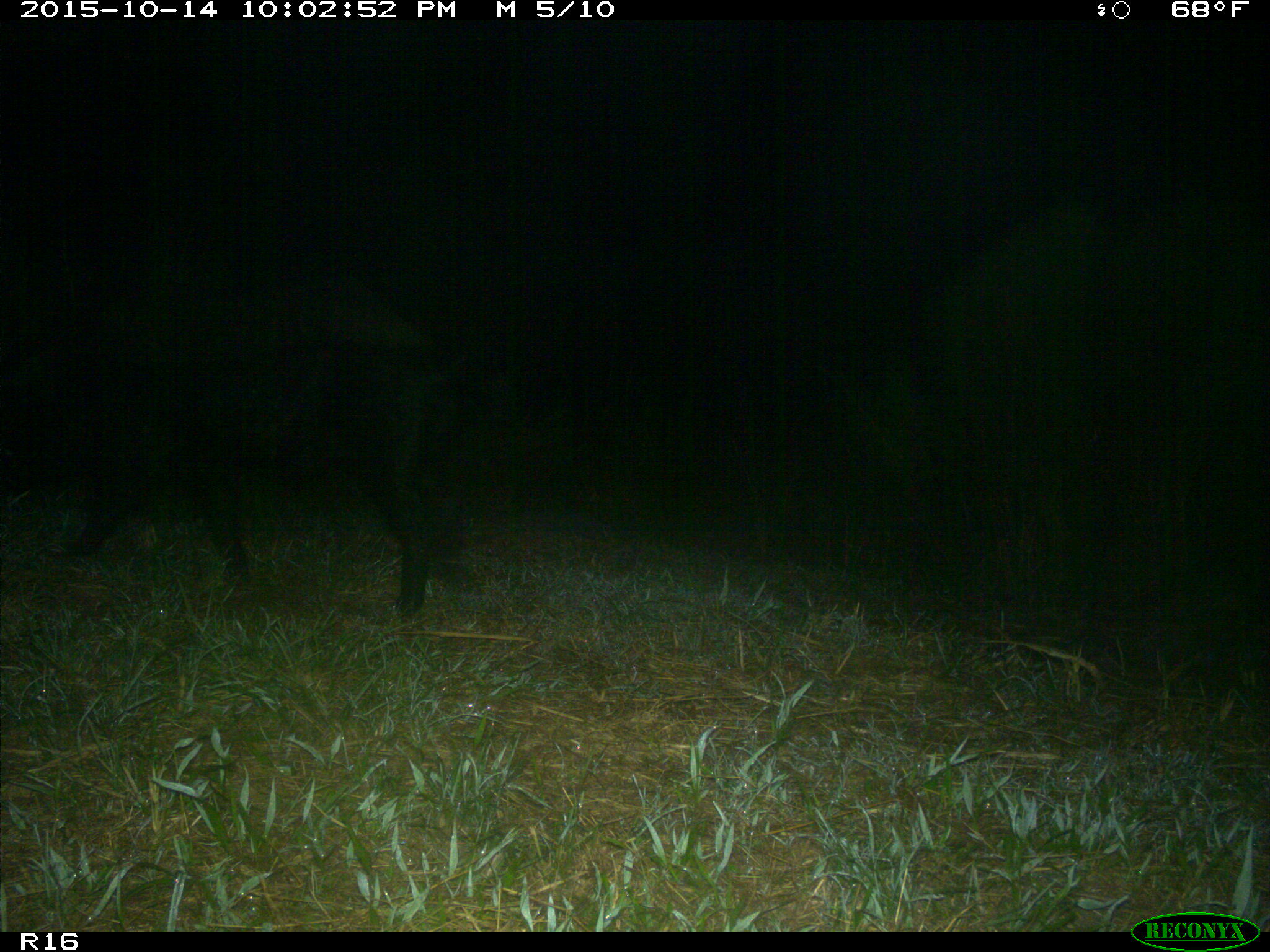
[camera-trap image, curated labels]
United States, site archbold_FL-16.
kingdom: Animalia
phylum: Chordata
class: Mammalia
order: Artiodactyla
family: Suidae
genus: Sus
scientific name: Sus scrofa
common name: wild boar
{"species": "Sus scrofa (wild boar)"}